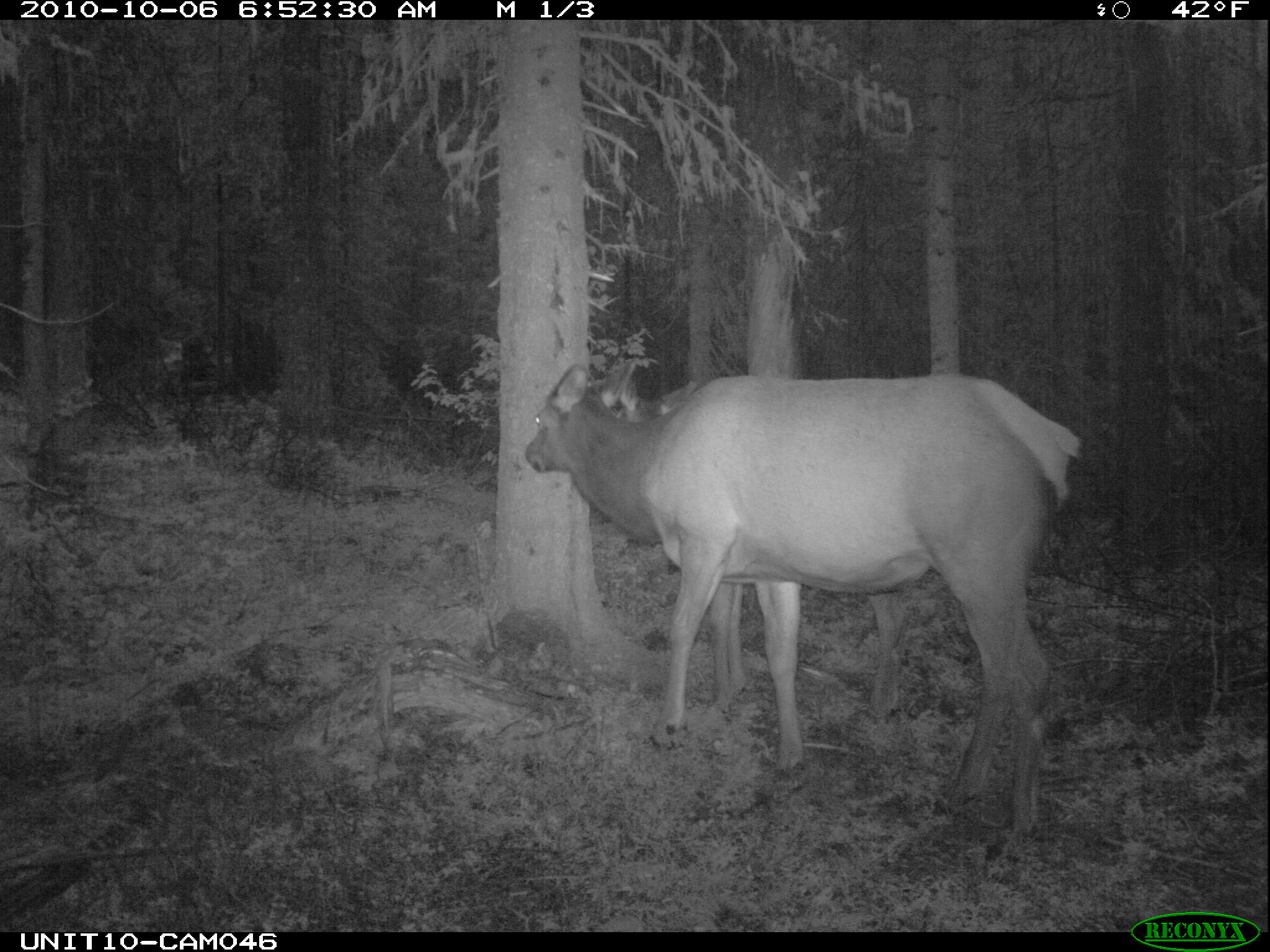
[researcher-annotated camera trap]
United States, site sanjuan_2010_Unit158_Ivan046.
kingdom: Animalia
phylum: Chordata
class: Mammalia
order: Artiodactyla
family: Cervidae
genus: Cervus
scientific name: Cervus elaphus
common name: red deer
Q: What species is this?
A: Cervus elaphus (red deer).